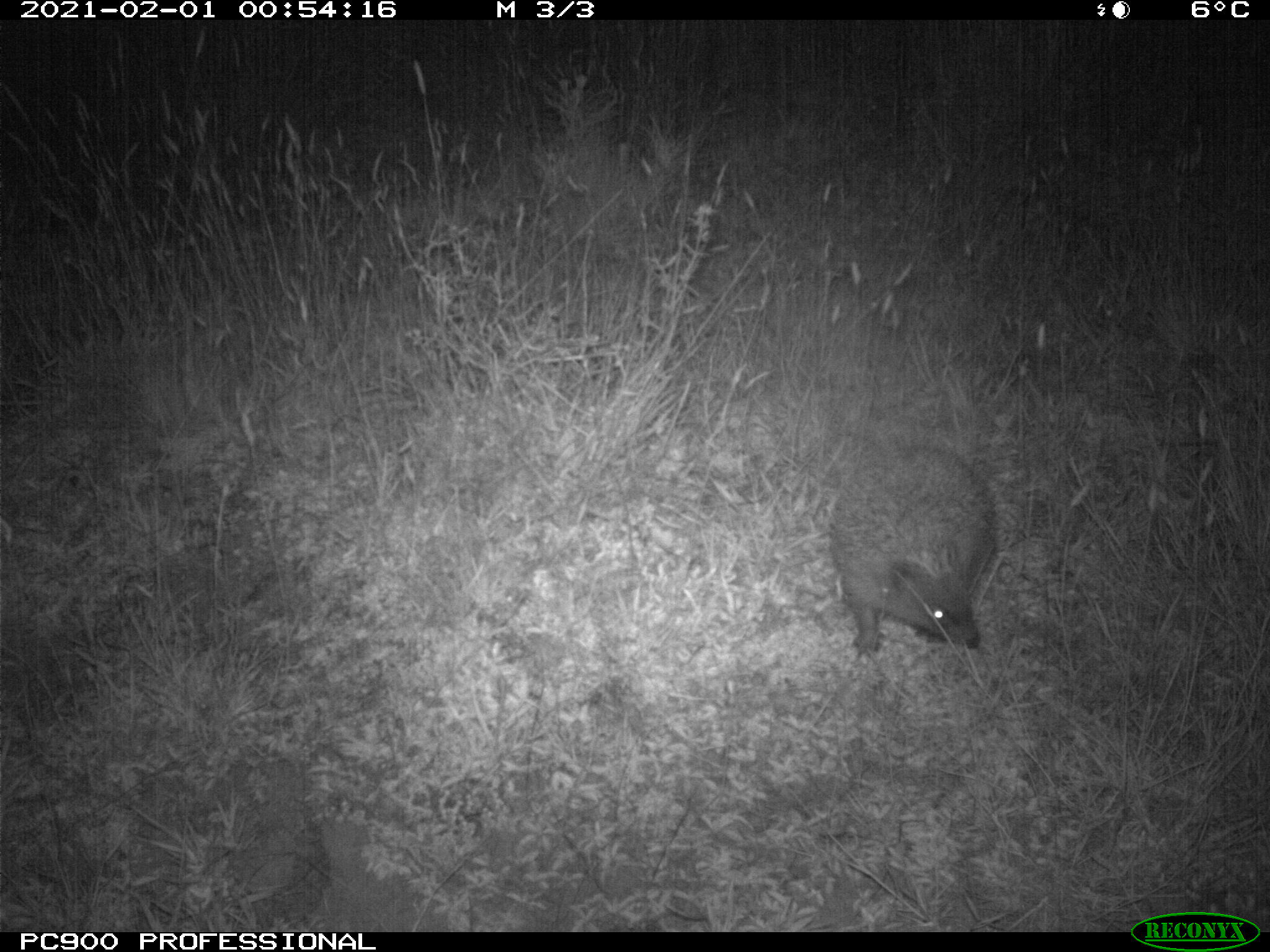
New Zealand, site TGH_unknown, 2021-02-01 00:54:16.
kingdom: Animalia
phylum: Chordata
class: Mammalia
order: Eulipotyphla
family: Erinaceidae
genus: Erinaceus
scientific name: Erinaceus europaeus europaeus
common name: european hedgehog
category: hedgehog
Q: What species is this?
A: Hedgehog (european hedgehog) (Erinaceus europaeus europaeus).